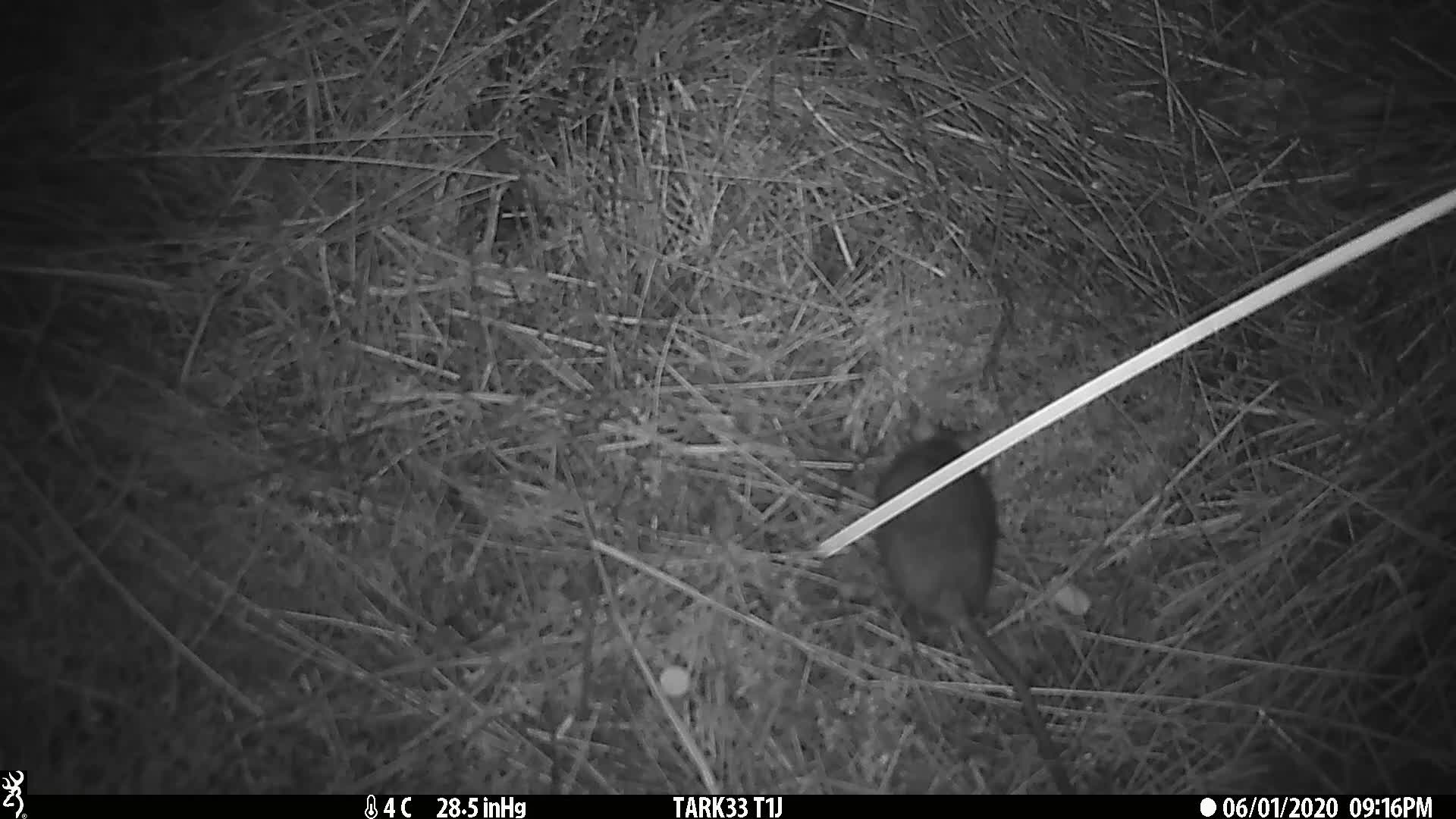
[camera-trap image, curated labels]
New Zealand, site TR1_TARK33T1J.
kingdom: Animalia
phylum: Chordata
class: Mammalia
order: Rodentia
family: Muridae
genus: Rattus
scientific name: Rattus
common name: rat